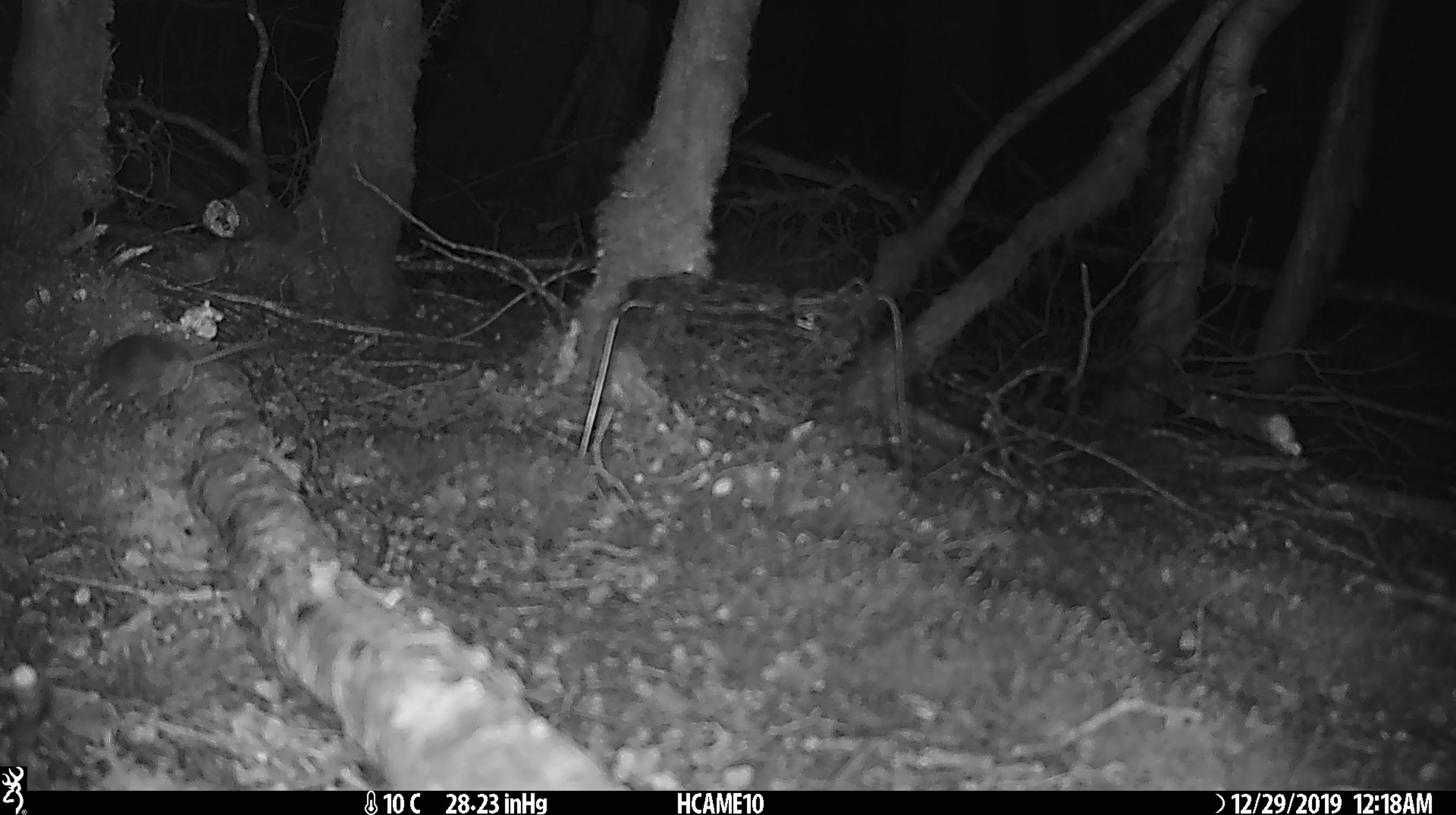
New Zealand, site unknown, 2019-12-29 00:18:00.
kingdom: Animalia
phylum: Chordata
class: Mammalia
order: Rodentia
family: Muridae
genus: Mus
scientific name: Mus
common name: mouse